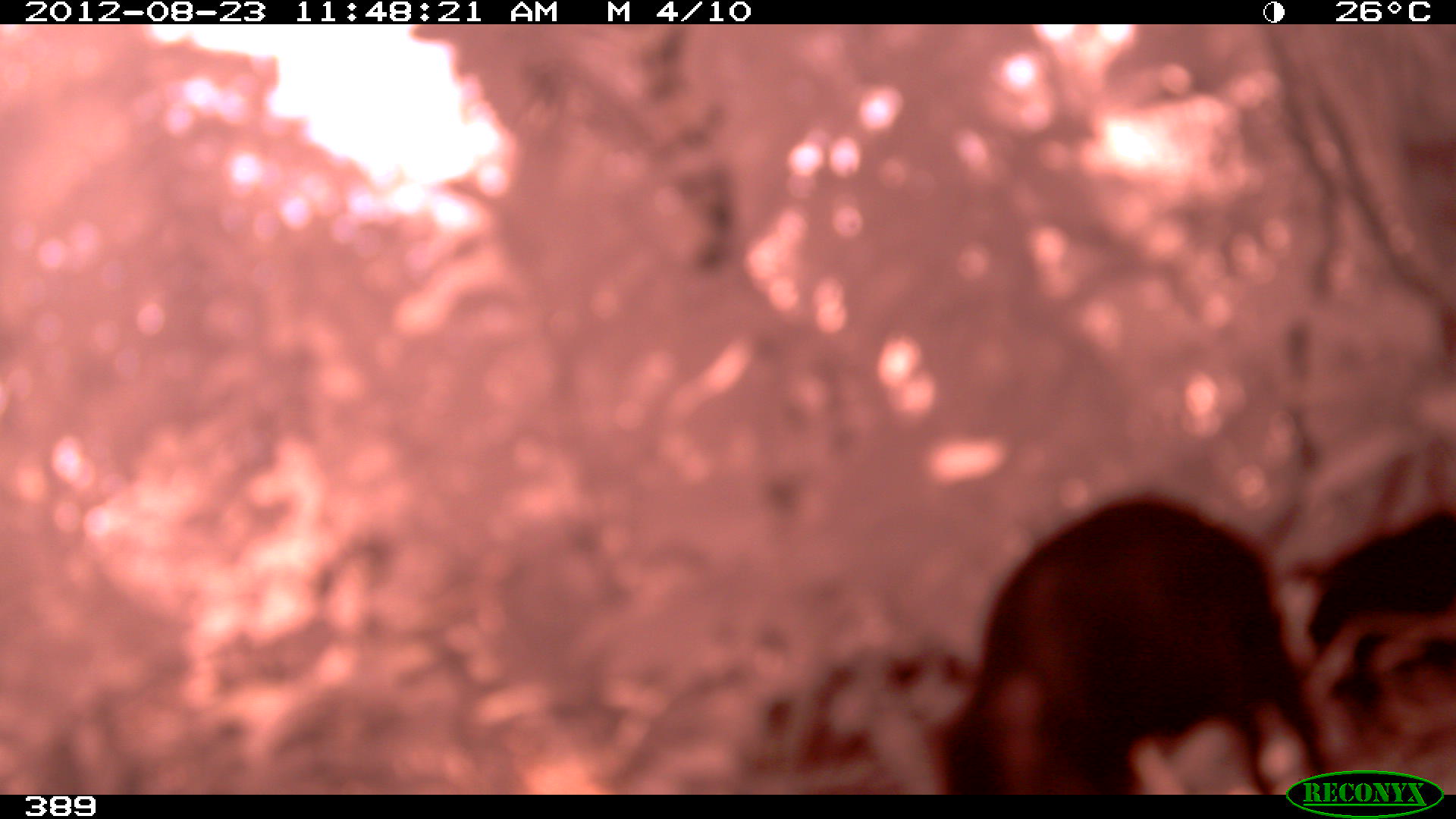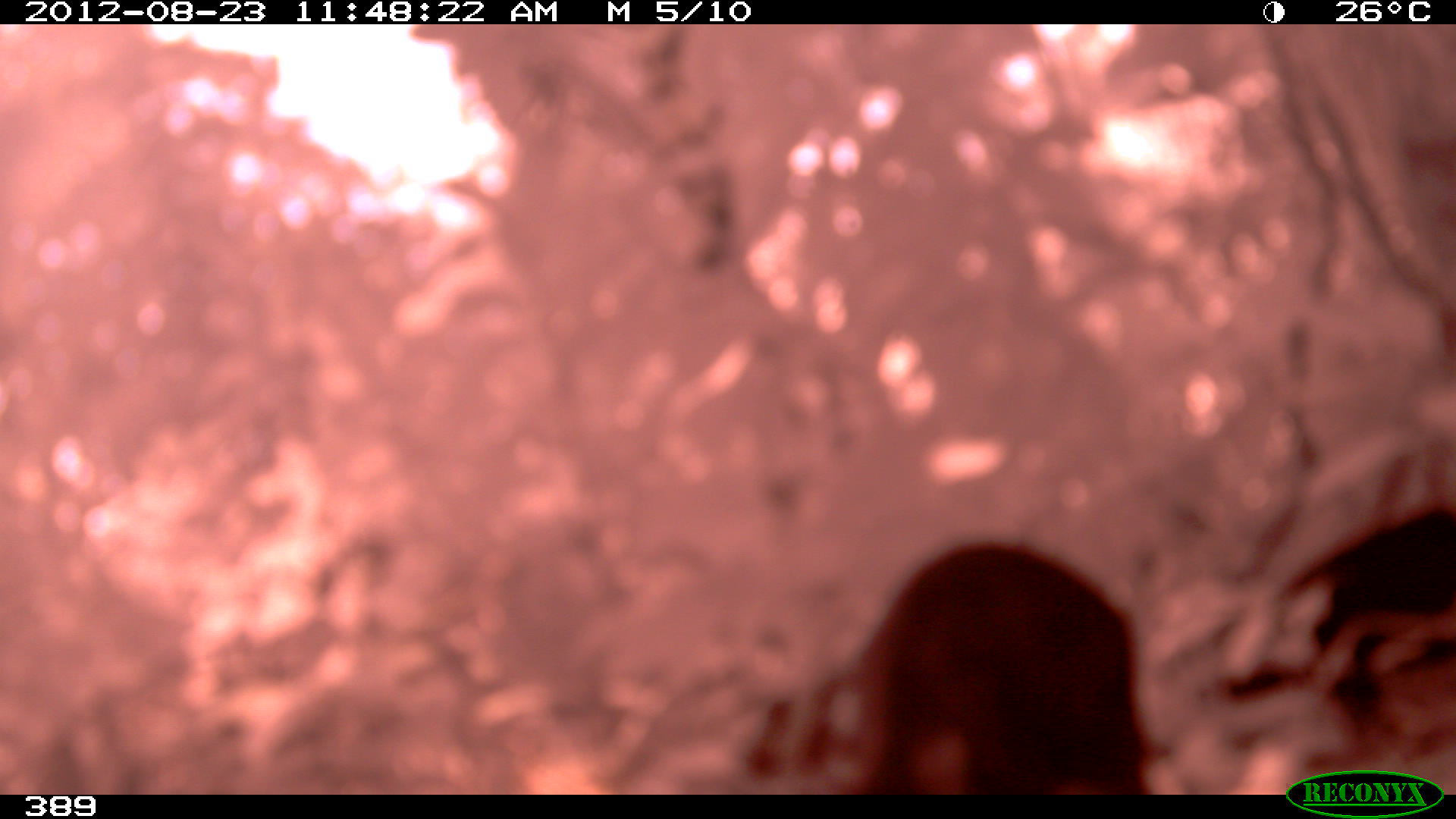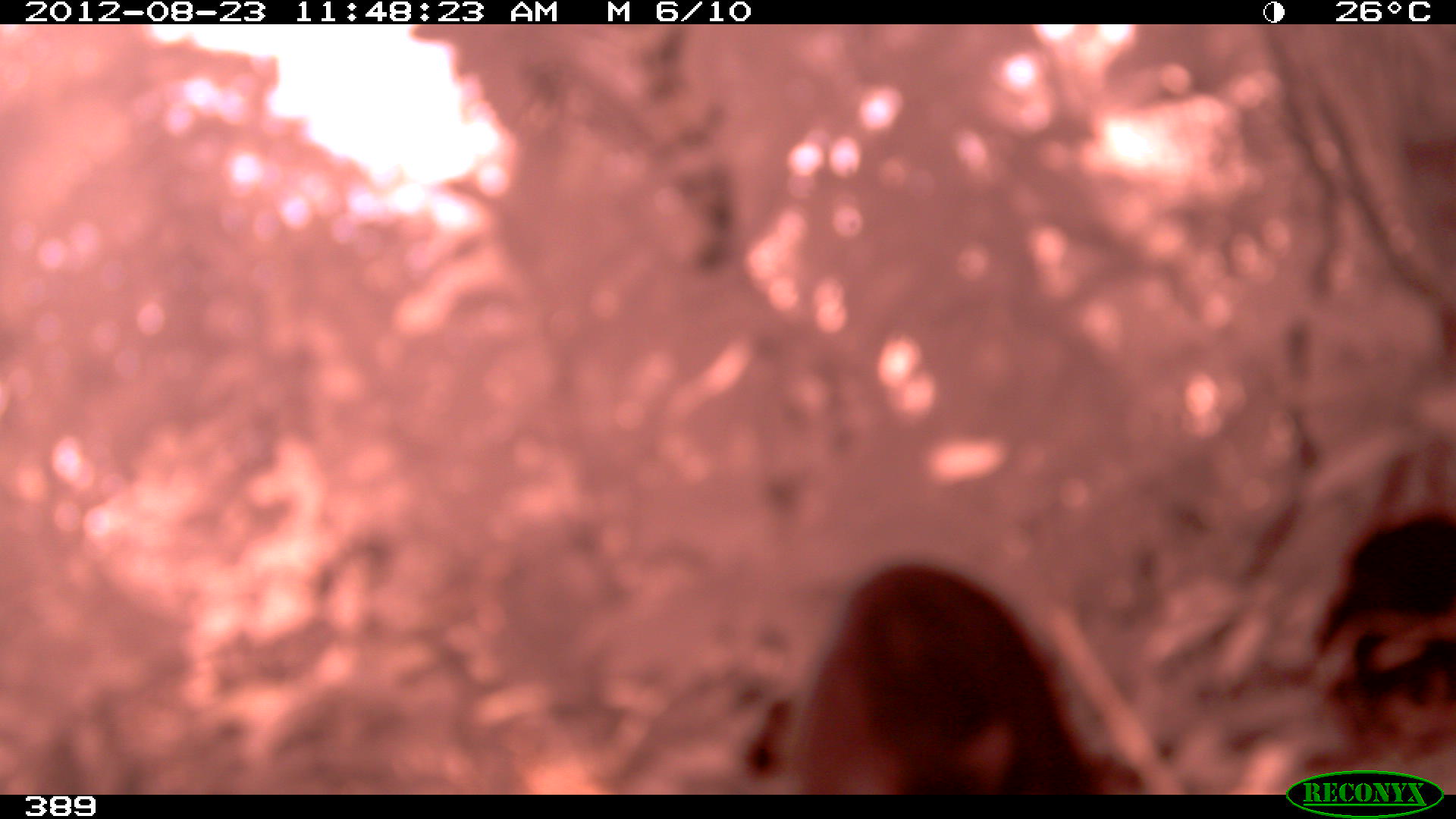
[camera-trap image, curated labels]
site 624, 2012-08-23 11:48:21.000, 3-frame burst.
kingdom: Animalia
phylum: Chordata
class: Mammalia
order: Artiodactyla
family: Tayassuidae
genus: Tayassu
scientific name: Tayassu pecari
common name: white-lipped peccary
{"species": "Tayassu pecari (white-lipped peccary)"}